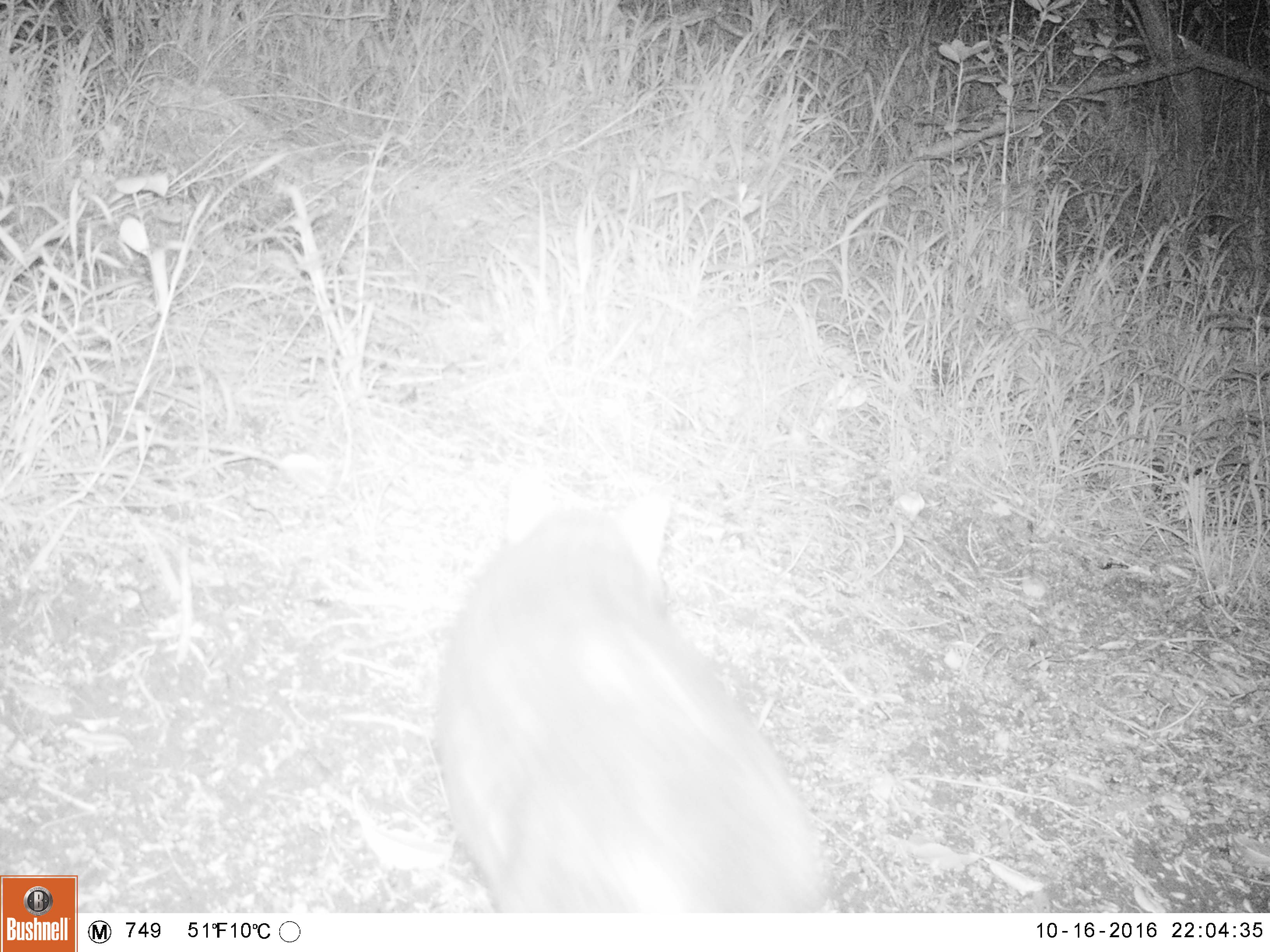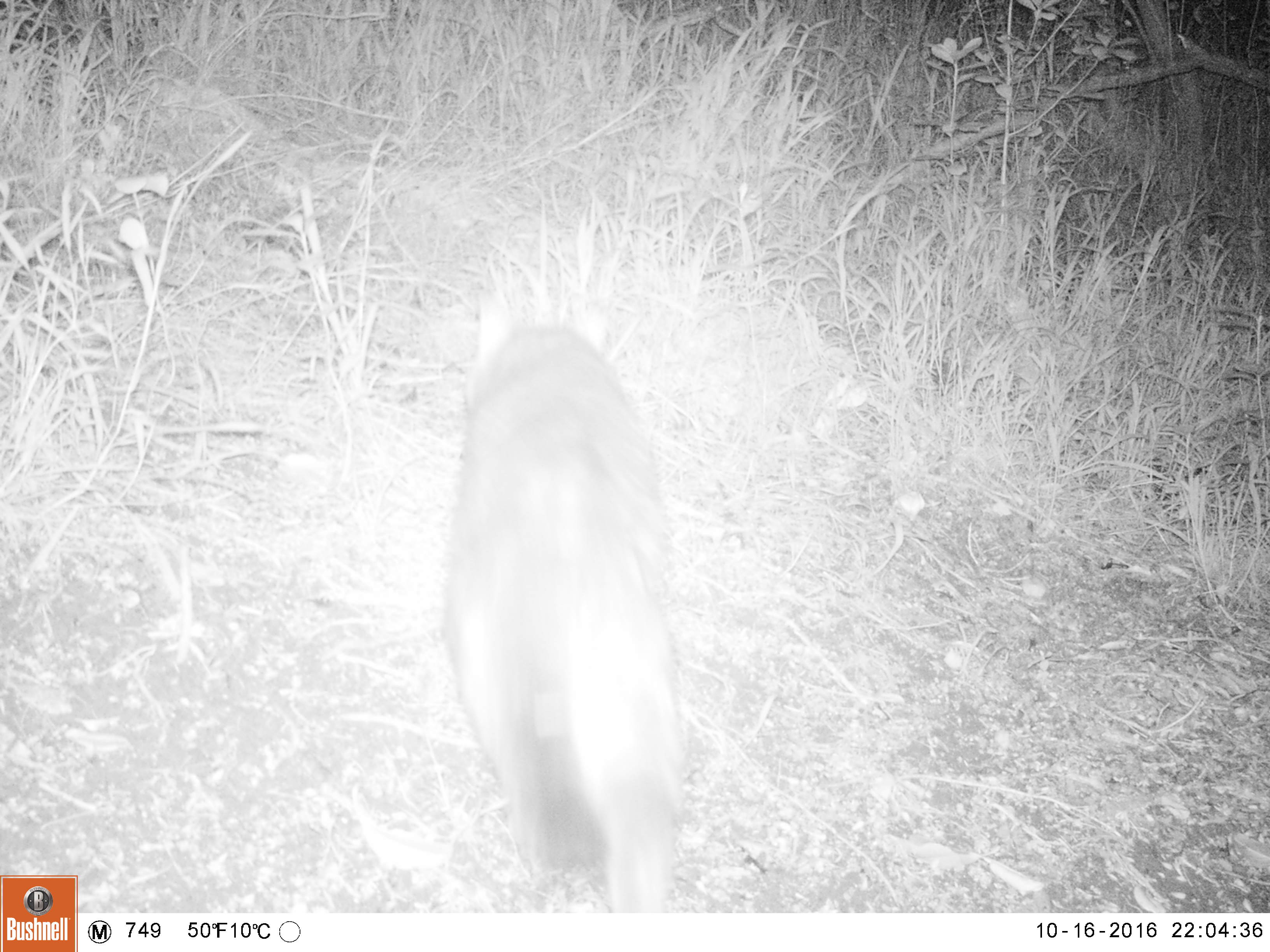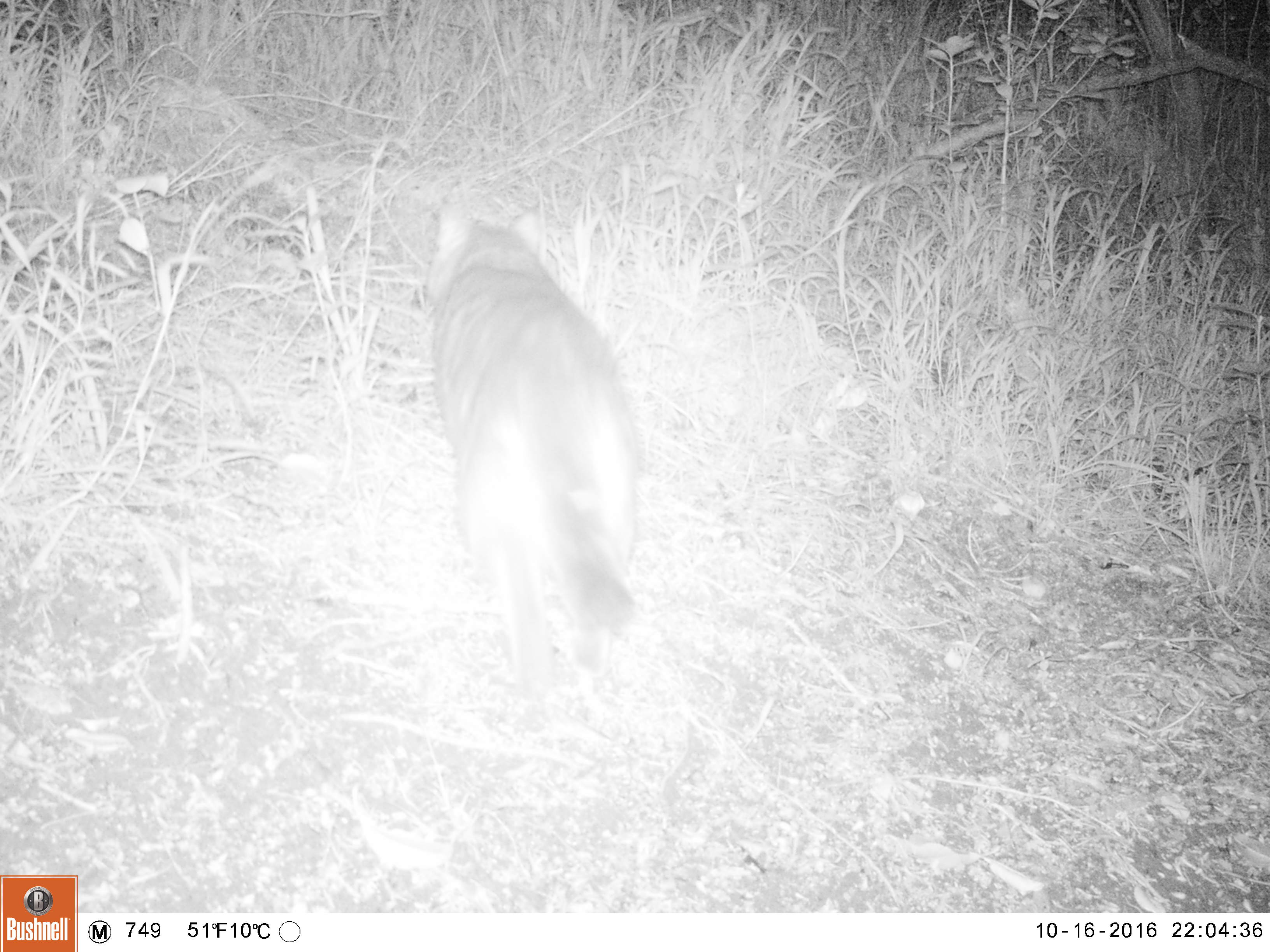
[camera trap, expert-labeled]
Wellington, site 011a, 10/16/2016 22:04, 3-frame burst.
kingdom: Animalia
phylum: Chordata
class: Mammalia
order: Carnivora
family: Felidae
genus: Felis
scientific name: Felis catus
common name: cat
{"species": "cat (Felis catus)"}